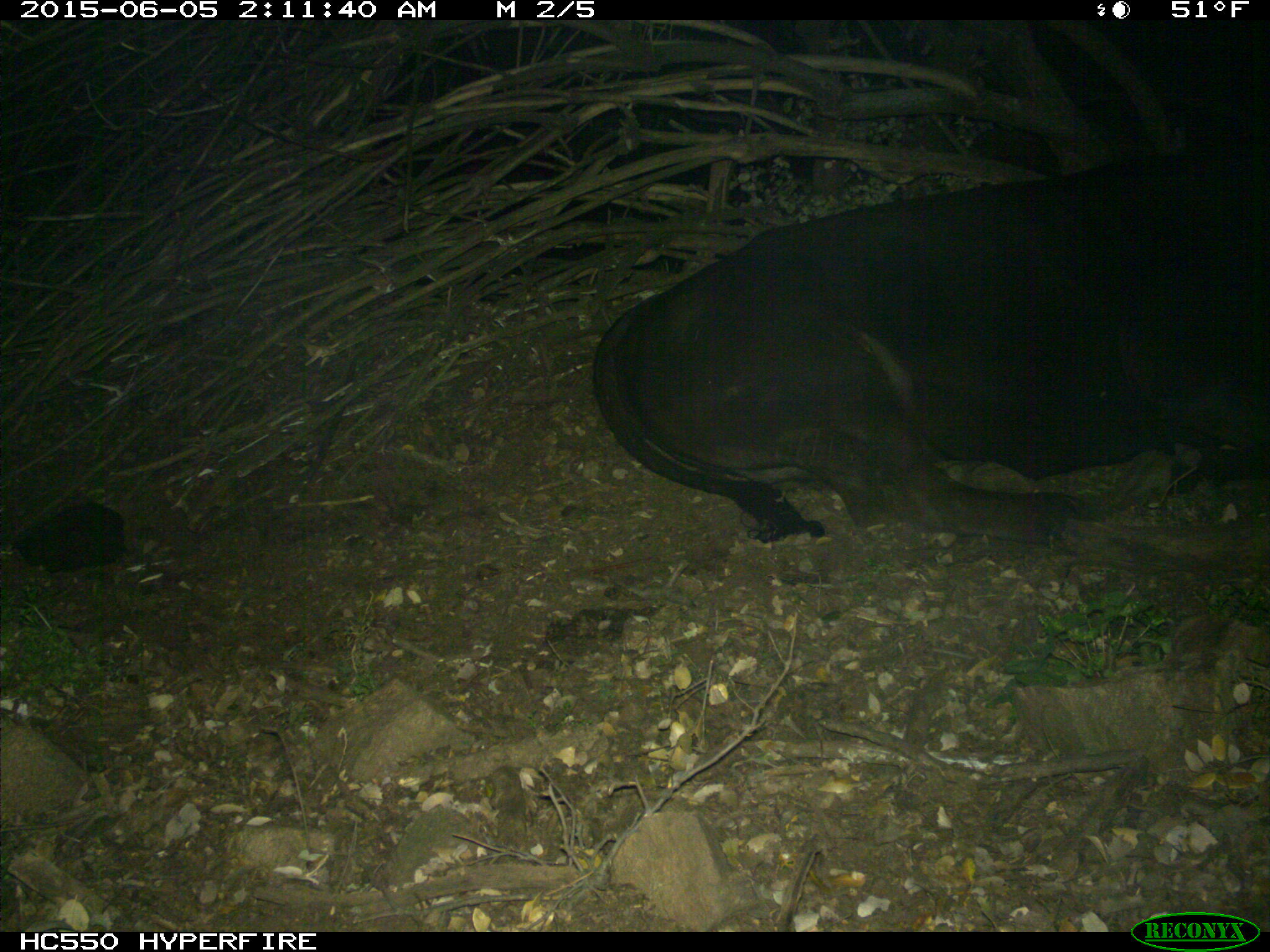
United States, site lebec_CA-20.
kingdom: Animalia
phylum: Chordata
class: Mammalia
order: Artiodactyla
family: Bovidae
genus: Bos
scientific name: Bos taurus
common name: domestic cow